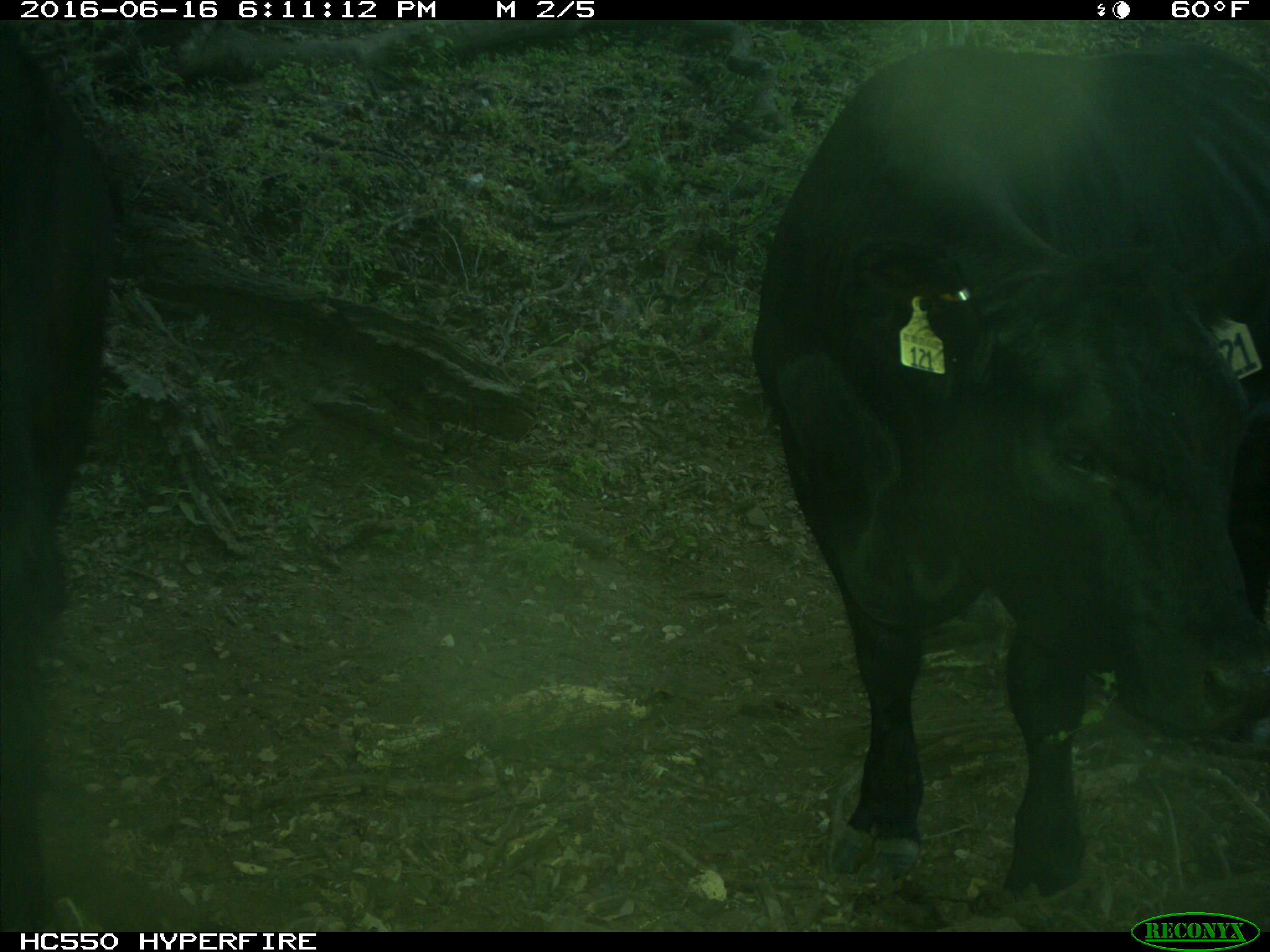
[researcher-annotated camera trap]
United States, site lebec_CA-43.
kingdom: Animalia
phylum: Chordata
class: Mammalia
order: Artiodactyla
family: Bovidae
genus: Bos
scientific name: Bos taurus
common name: domestic cow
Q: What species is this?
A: Bos taurus (domestic cow).